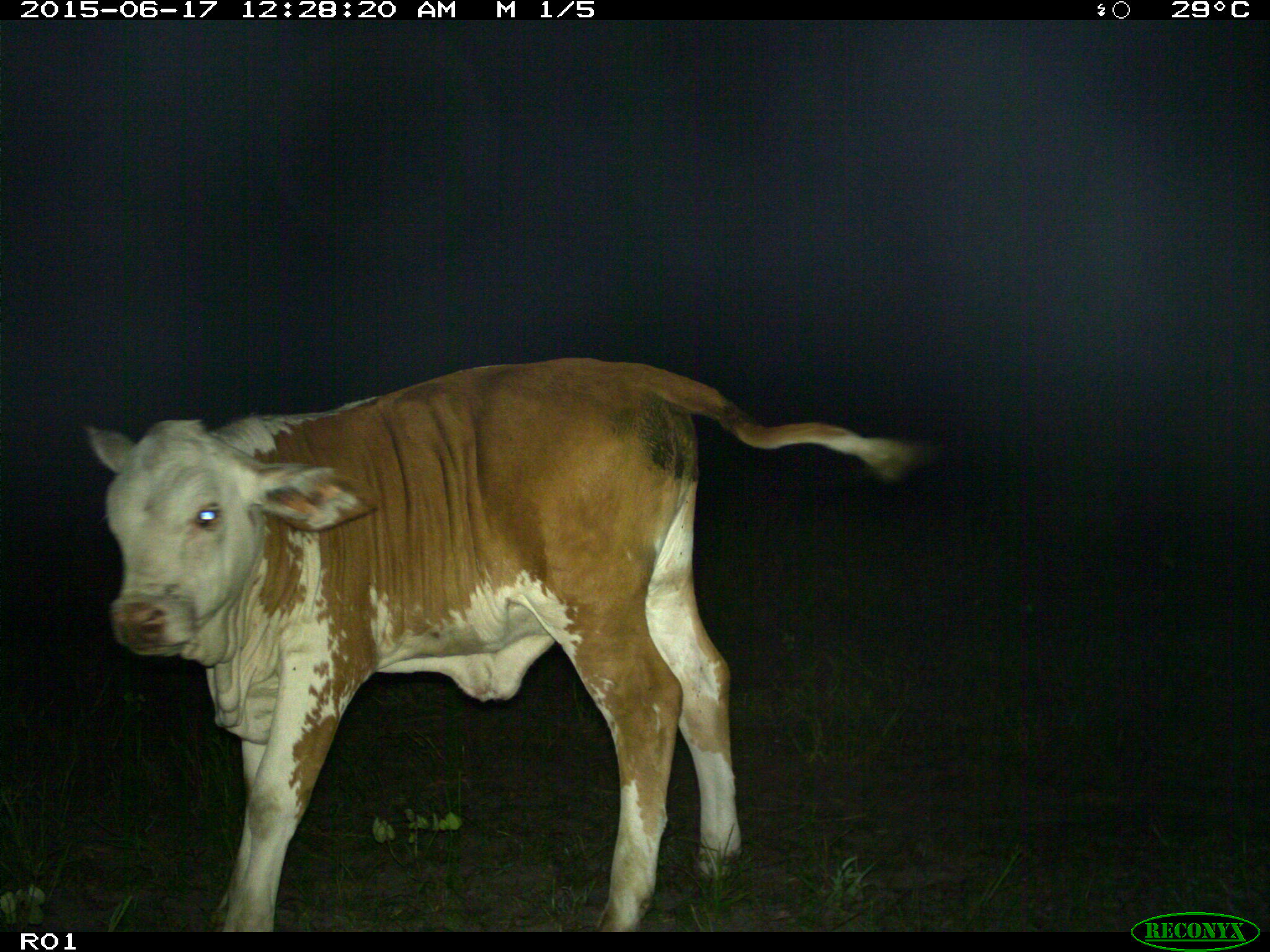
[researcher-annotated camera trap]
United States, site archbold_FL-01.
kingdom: Animalia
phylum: Chordata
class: Mammalia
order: Artiodactyla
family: Bovidae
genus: Bos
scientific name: Bos taurus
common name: domestic cow